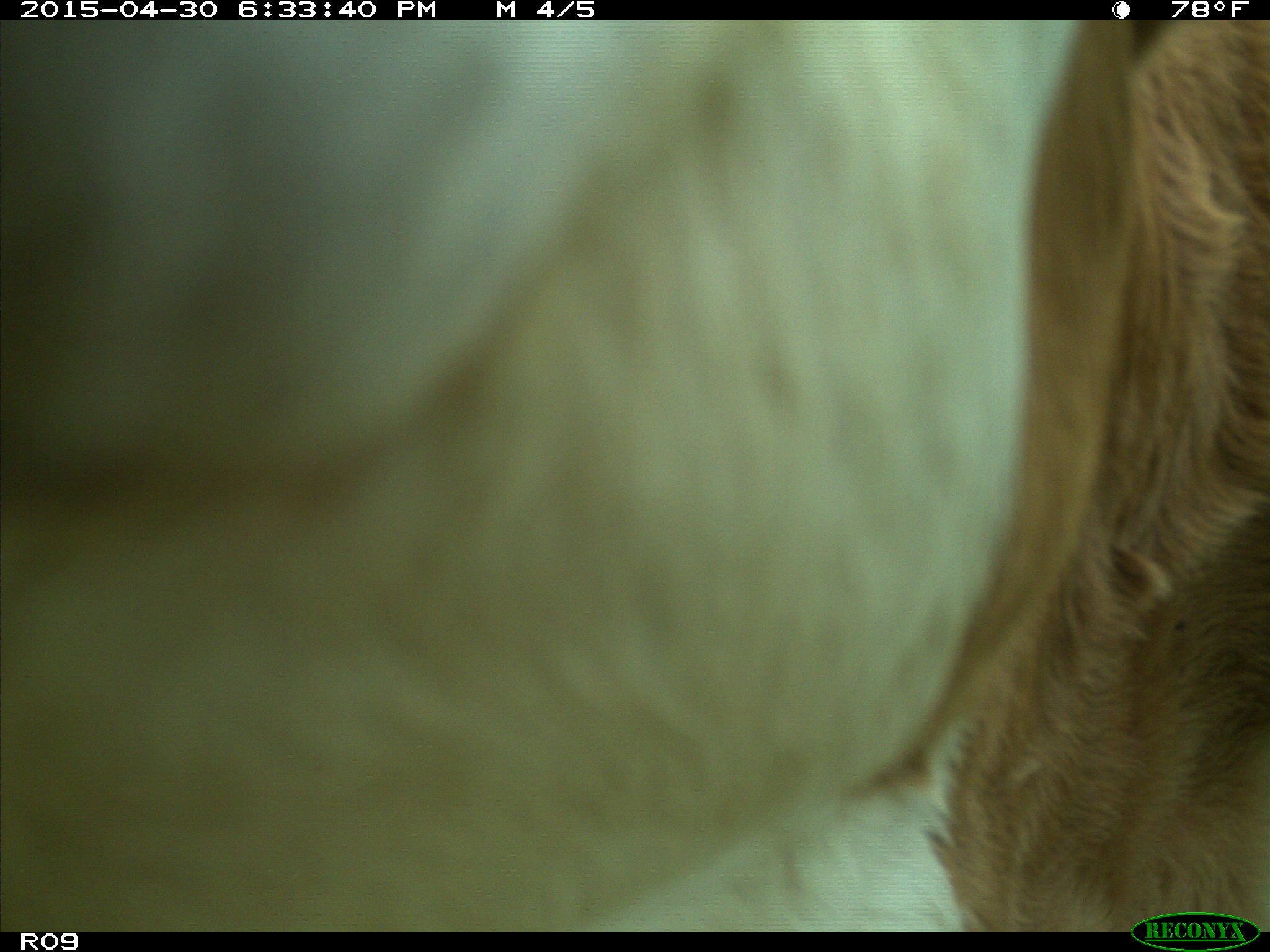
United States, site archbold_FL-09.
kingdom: Animalia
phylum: Chordata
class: Mammalia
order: Artiodactyla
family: Bovidae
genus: Bos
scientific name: Bos taurus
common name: domestic cow